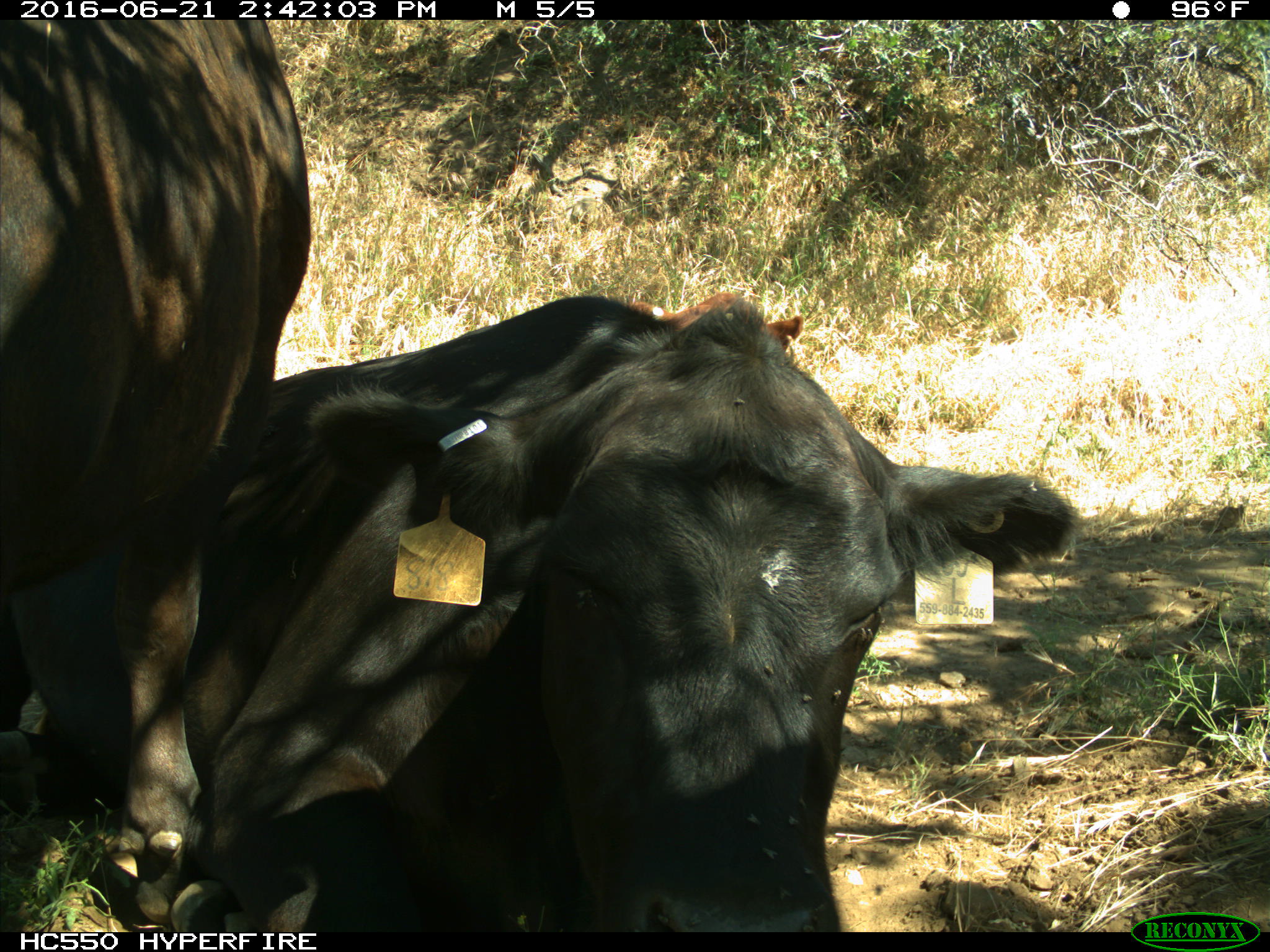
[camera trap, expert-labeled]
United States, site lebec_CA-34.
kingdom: Animalia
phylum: Chordata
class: Mammalia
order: Artiodactyla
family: Bovidae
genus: Bos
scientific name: Bos taurus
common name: domestic cow